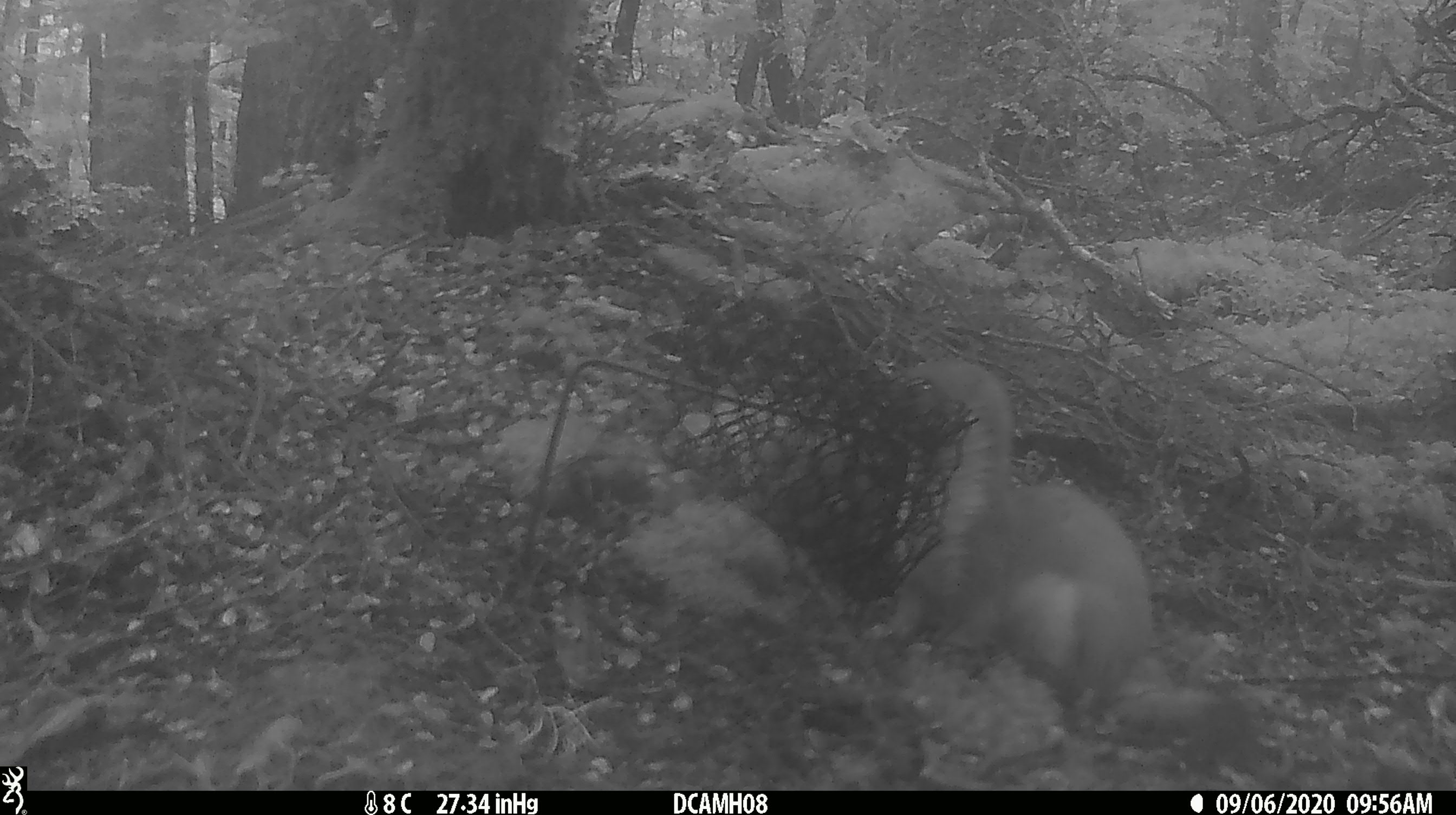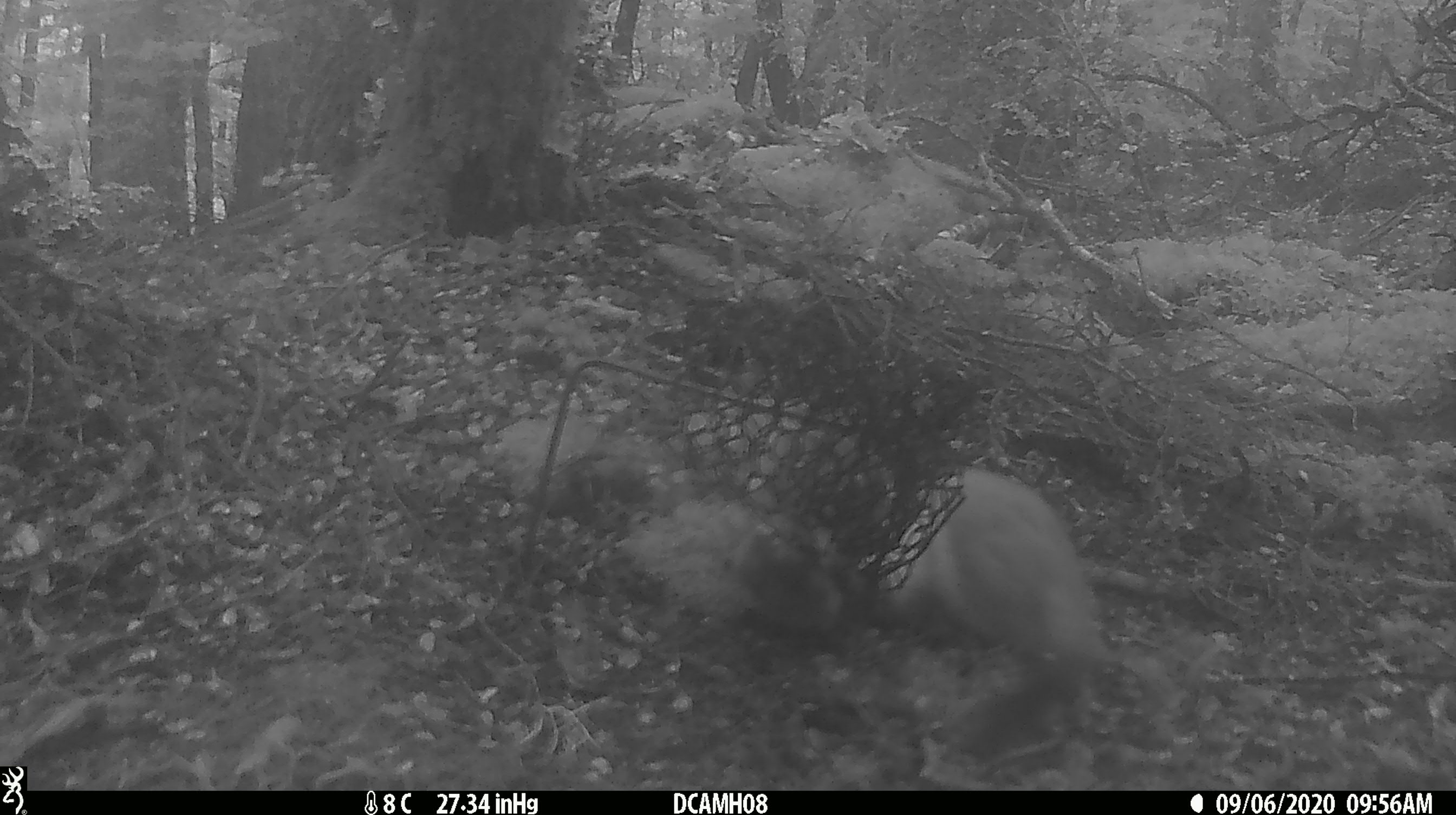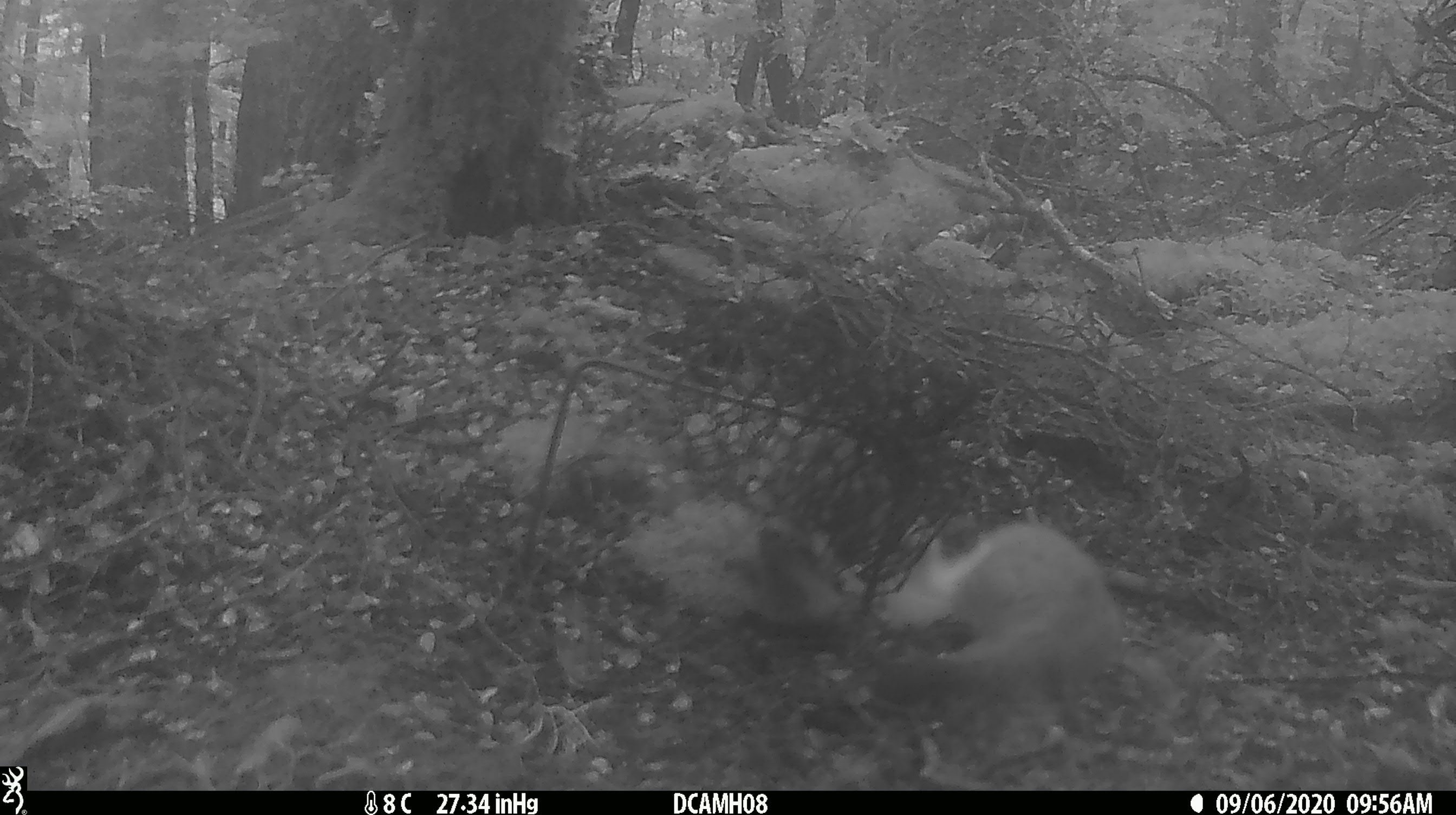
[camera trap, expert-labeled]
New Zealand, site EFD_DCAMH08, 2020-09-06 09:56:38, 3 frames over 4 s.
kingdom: Animalia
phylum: Chordata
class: Mammalia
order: Carnivora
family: Mustelidae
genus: Mustela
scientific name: Mustela erminea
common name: stoat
Stoat (Mustela erminea).